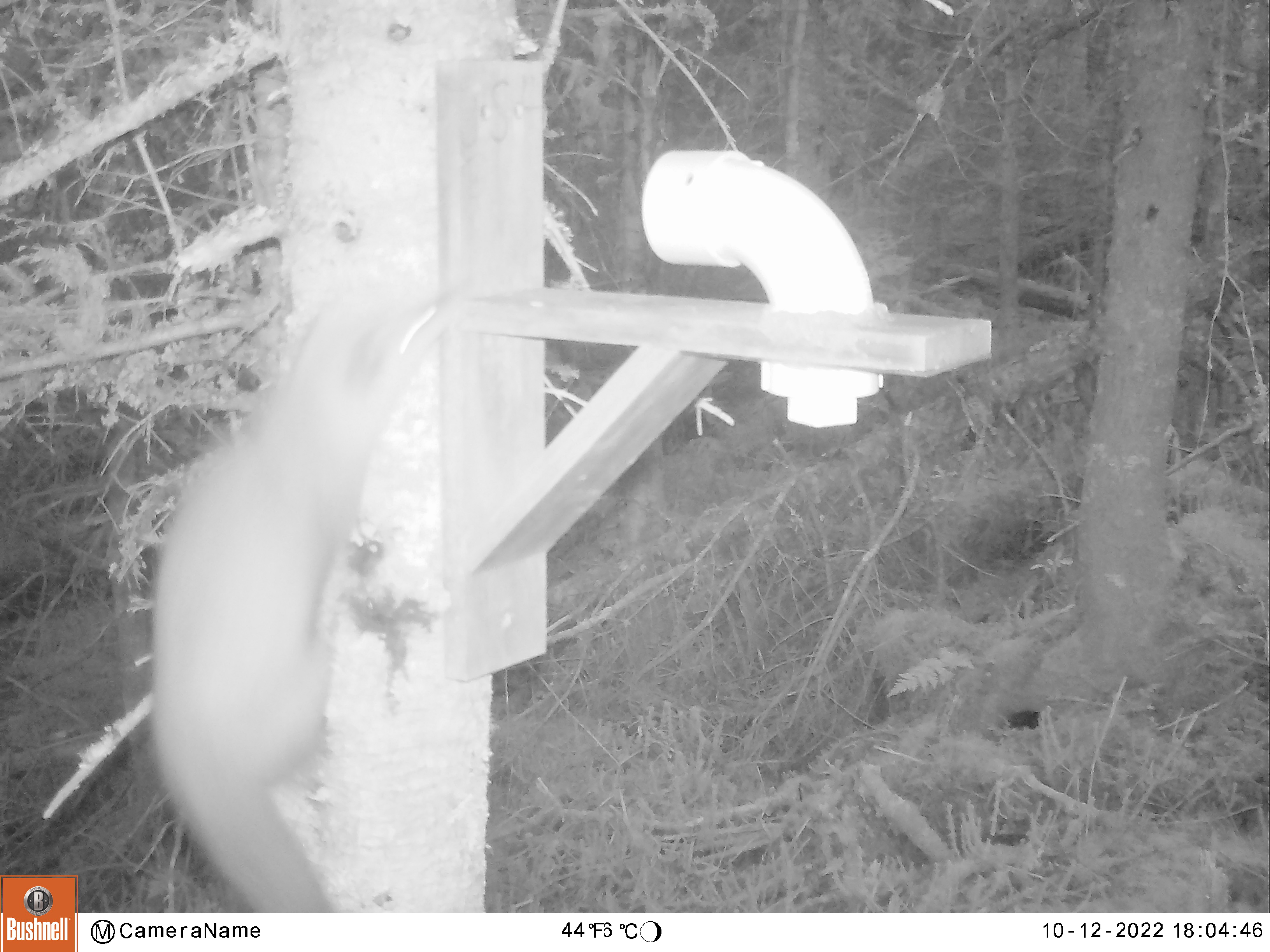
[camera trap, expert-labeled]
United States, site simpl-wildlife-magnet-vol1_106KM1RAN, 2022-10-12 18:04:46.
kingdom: Animalia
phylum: Chordata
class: Mammalia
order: Carnivora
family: Mustelidae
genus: Martes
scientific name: Martes americana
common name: american marten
American marten (Martes americana).